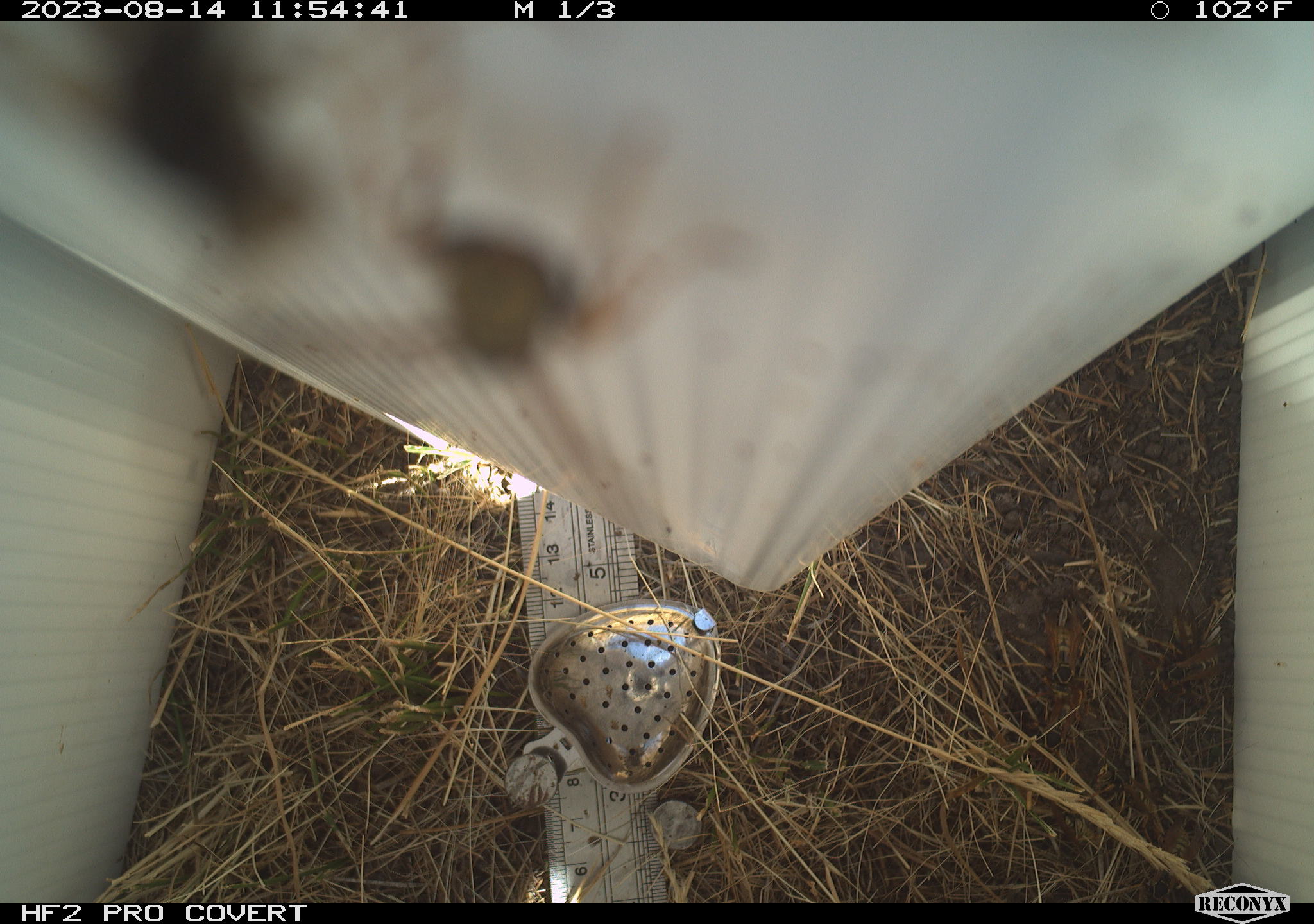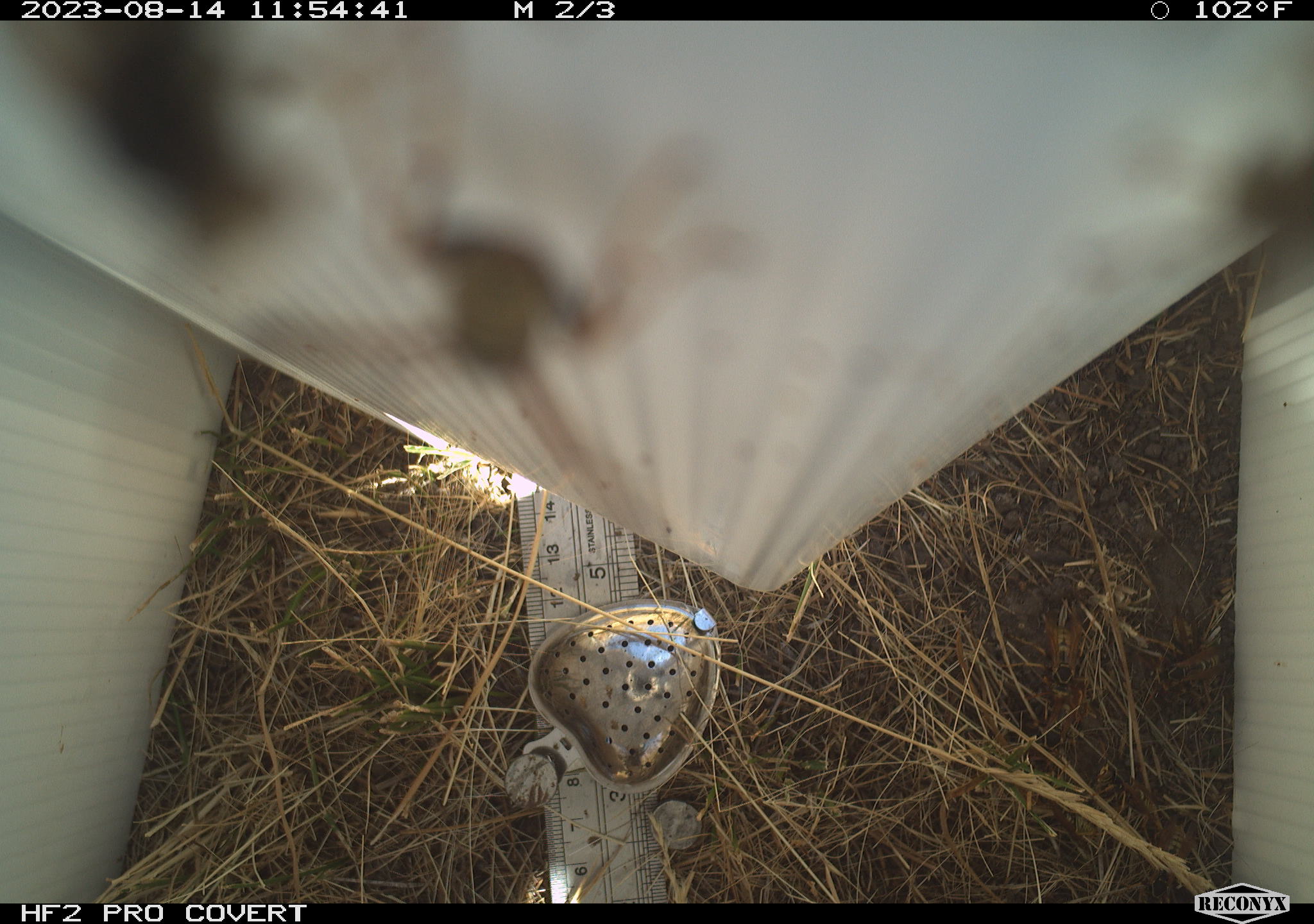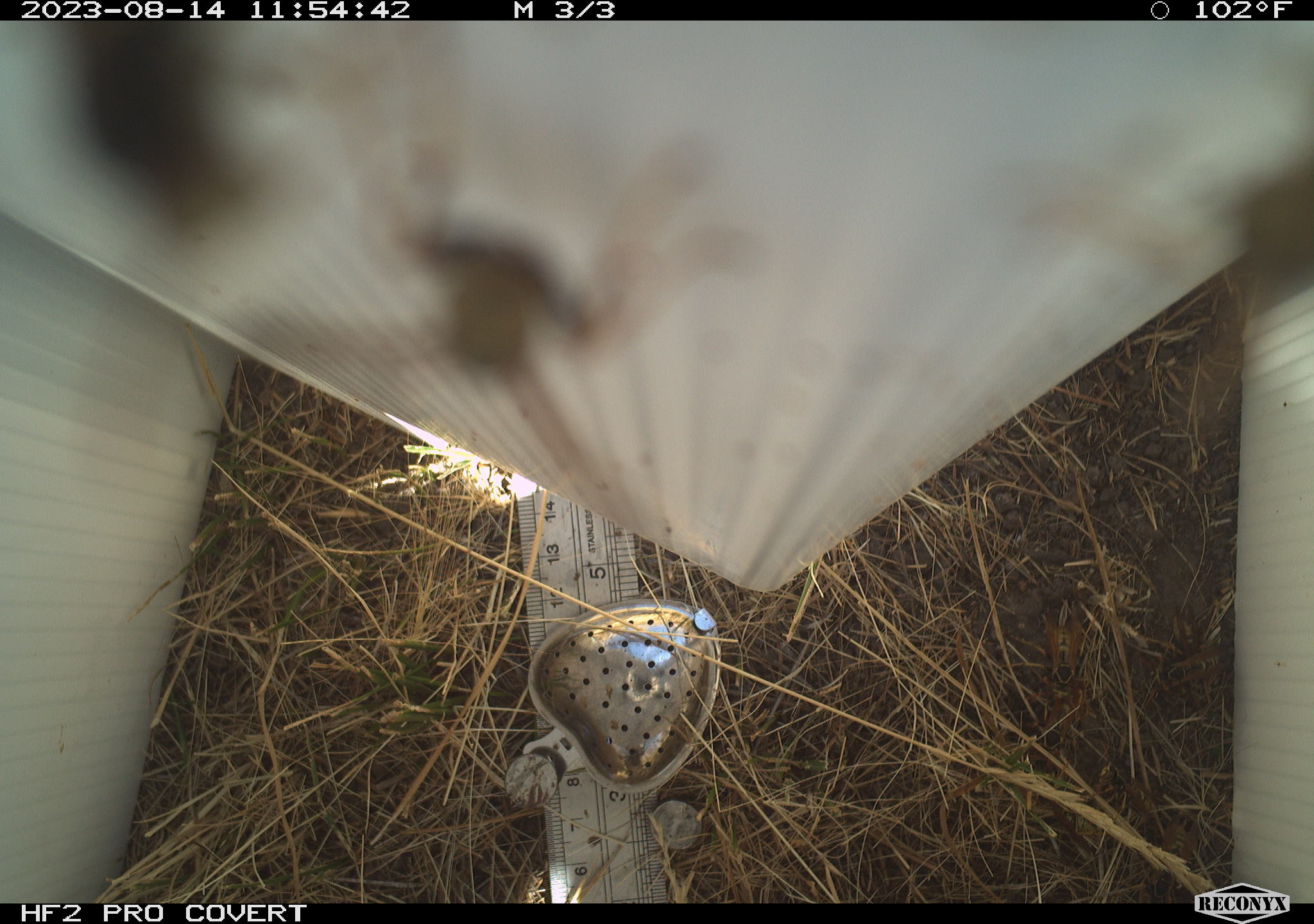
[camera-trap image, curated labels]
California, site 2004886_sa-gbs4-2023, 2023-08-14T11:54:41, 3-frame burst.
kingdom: Animalia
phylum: Arthropoda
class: Insecta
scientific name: Insecta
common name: insect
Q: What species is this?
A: Insect (Insecta).